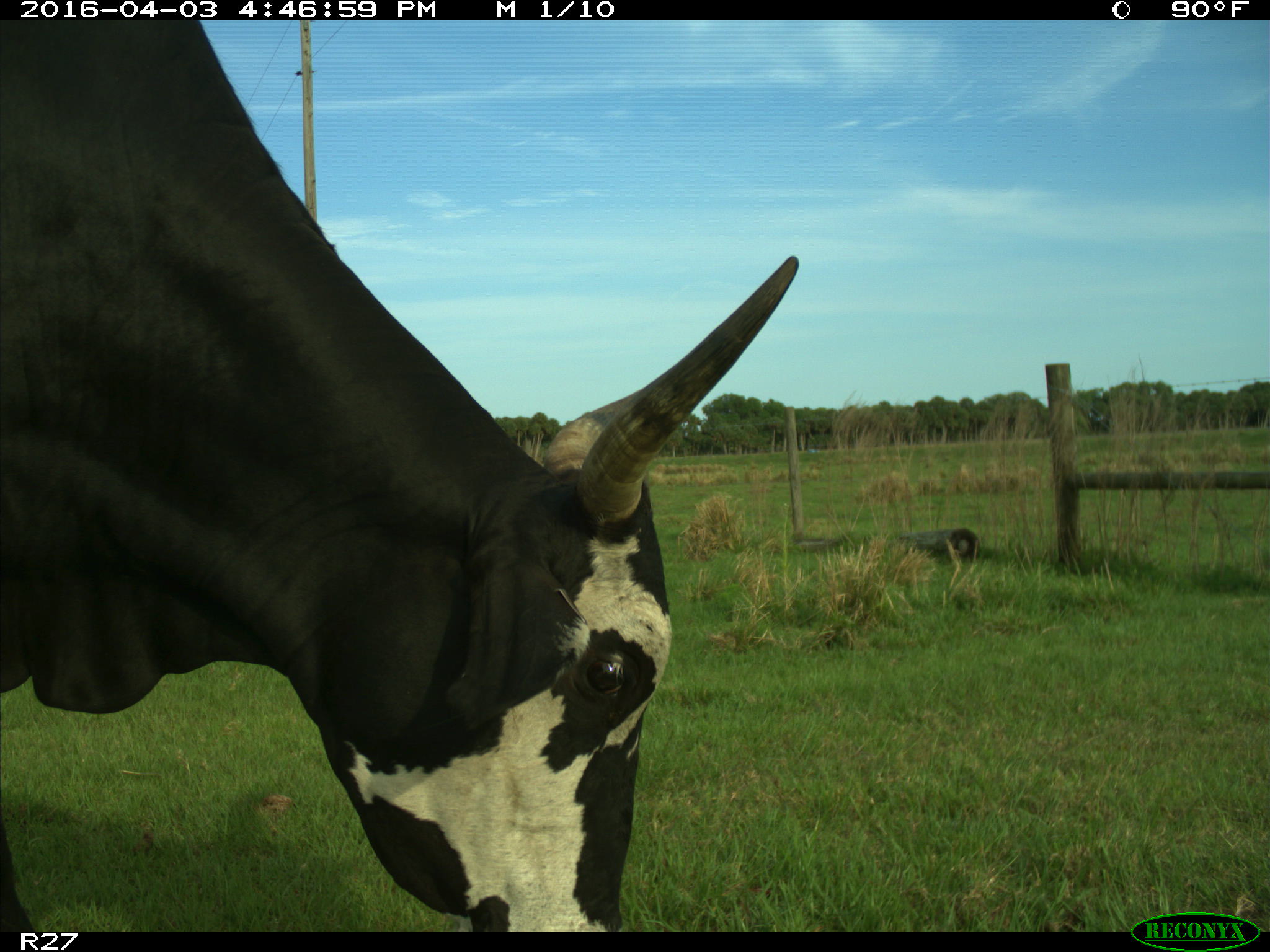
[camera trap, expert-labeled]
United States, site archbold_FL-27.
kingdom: Animalia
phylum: Chordata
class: Mammalia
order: Artiodactyla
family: Bovidae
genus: Bos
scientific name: Bos taurus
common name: domestic cow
Bos taurus (domestic cow).